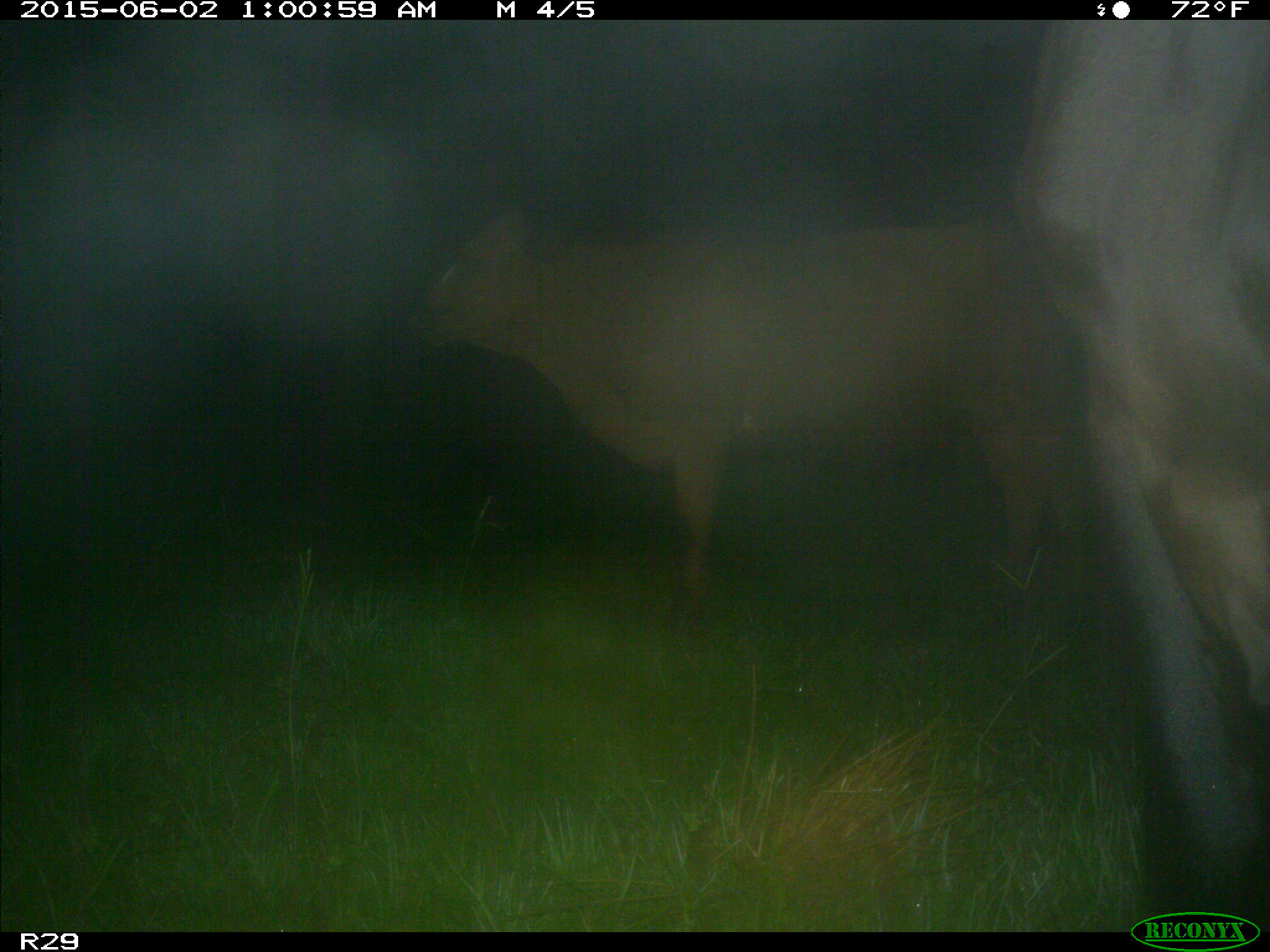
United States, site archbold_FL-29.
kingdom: Animalia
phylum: Chordata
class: Mammalia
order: Artiodactyla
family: Bovidae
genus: Bos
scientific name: Bos taurus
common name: domestic cow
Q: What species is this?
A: Bos taurus (domestic cow).